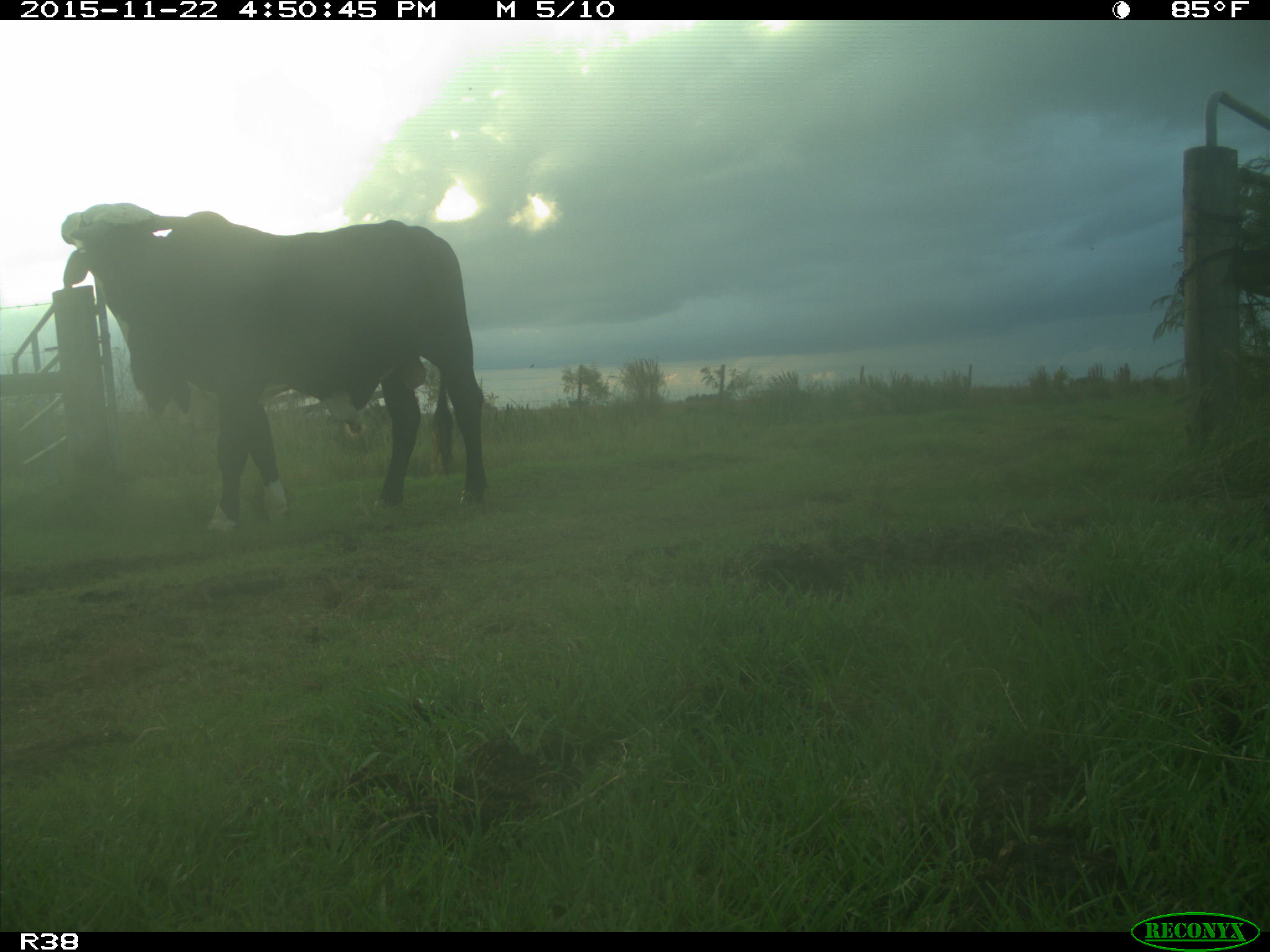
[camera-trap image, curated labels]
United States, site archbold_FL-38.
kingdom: Animalia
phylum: Chordata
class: Mammalia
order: Artiodactyla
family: Bovidae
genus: Bos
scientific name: Bos taurus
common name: domestic cow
Bos taurus (domestic cow).